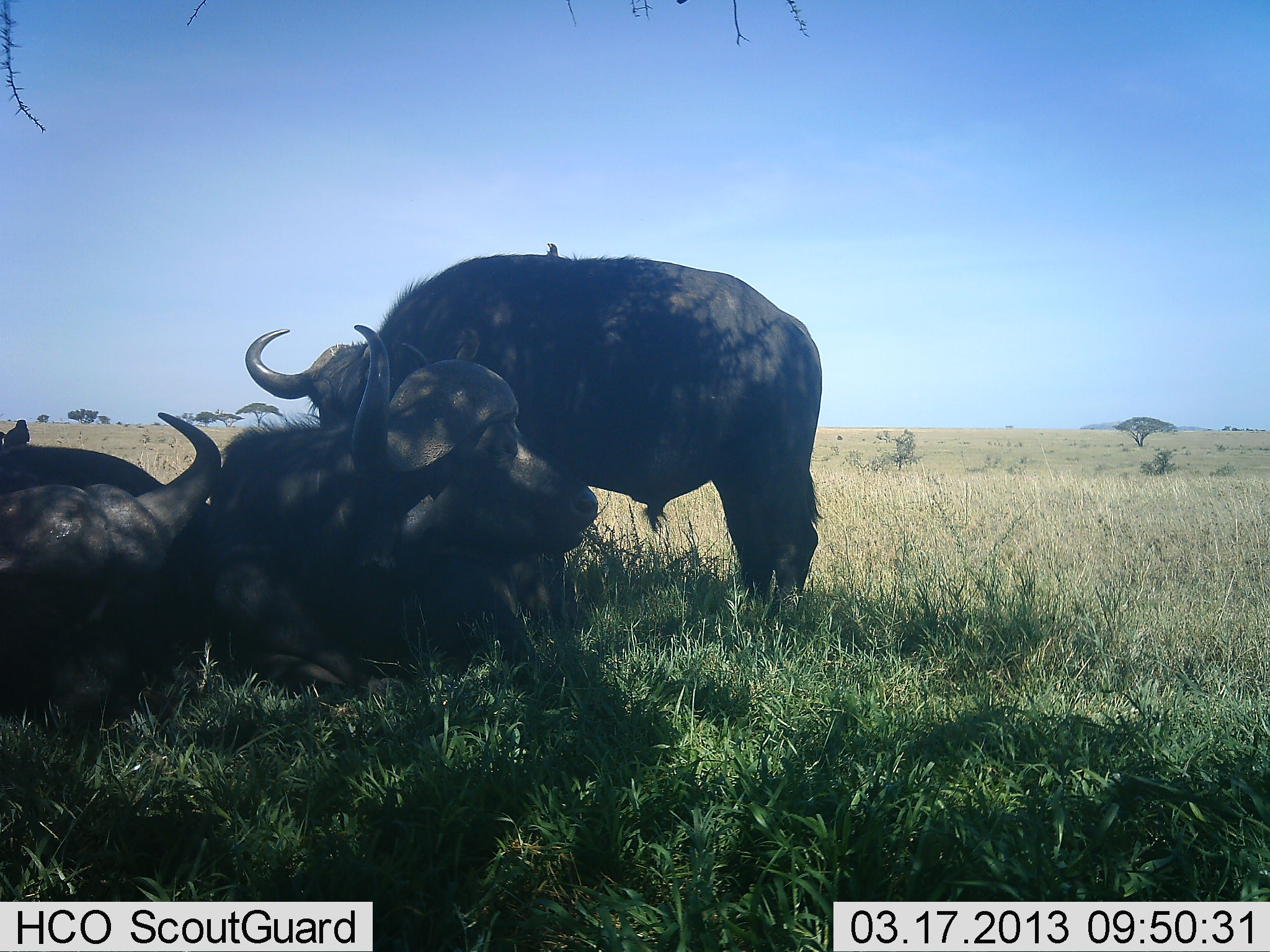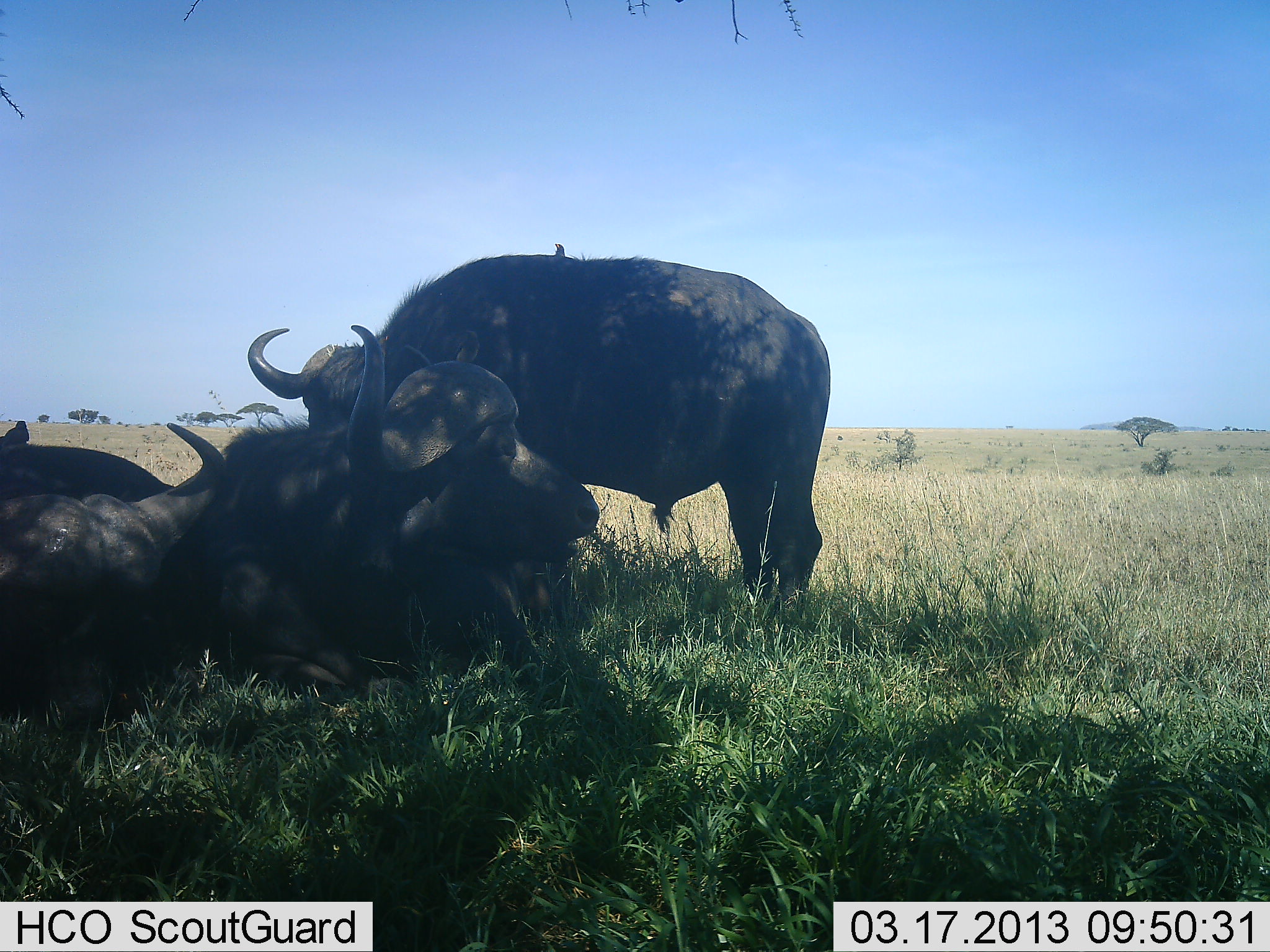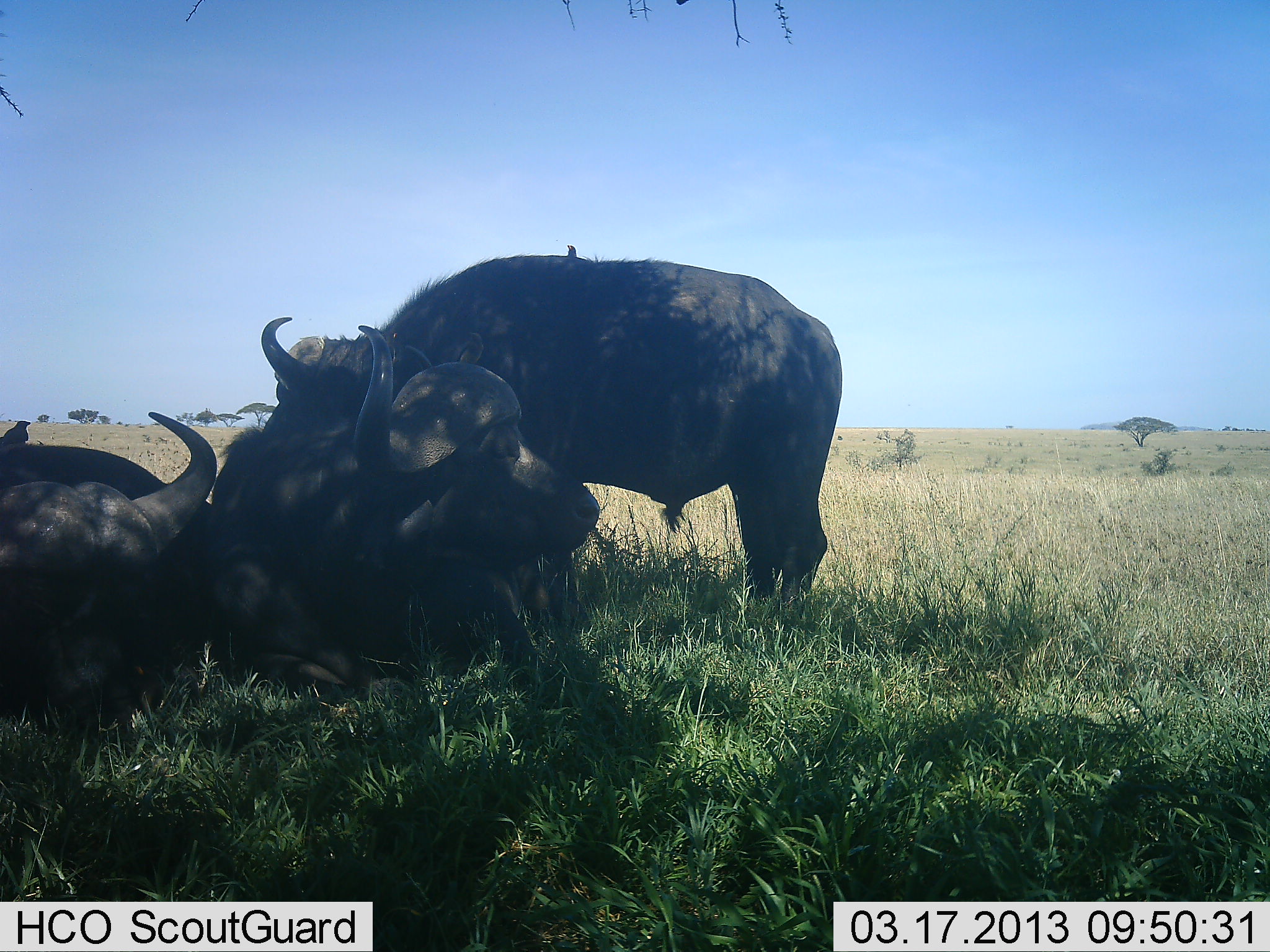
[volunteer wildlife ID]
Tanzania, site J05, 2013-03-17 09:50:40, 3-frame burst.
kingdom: Animalia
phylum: Chordata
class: Mammalia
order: Artiodactyla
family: Bovidae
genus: Syncerus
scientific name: Syncerus caffer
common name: cape buffalo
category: buffalo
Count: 3.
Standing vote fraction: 55%.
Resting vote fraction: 100%.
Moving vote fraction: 0%.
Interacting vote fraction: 7%.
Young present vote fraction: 0%.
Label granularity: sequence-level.